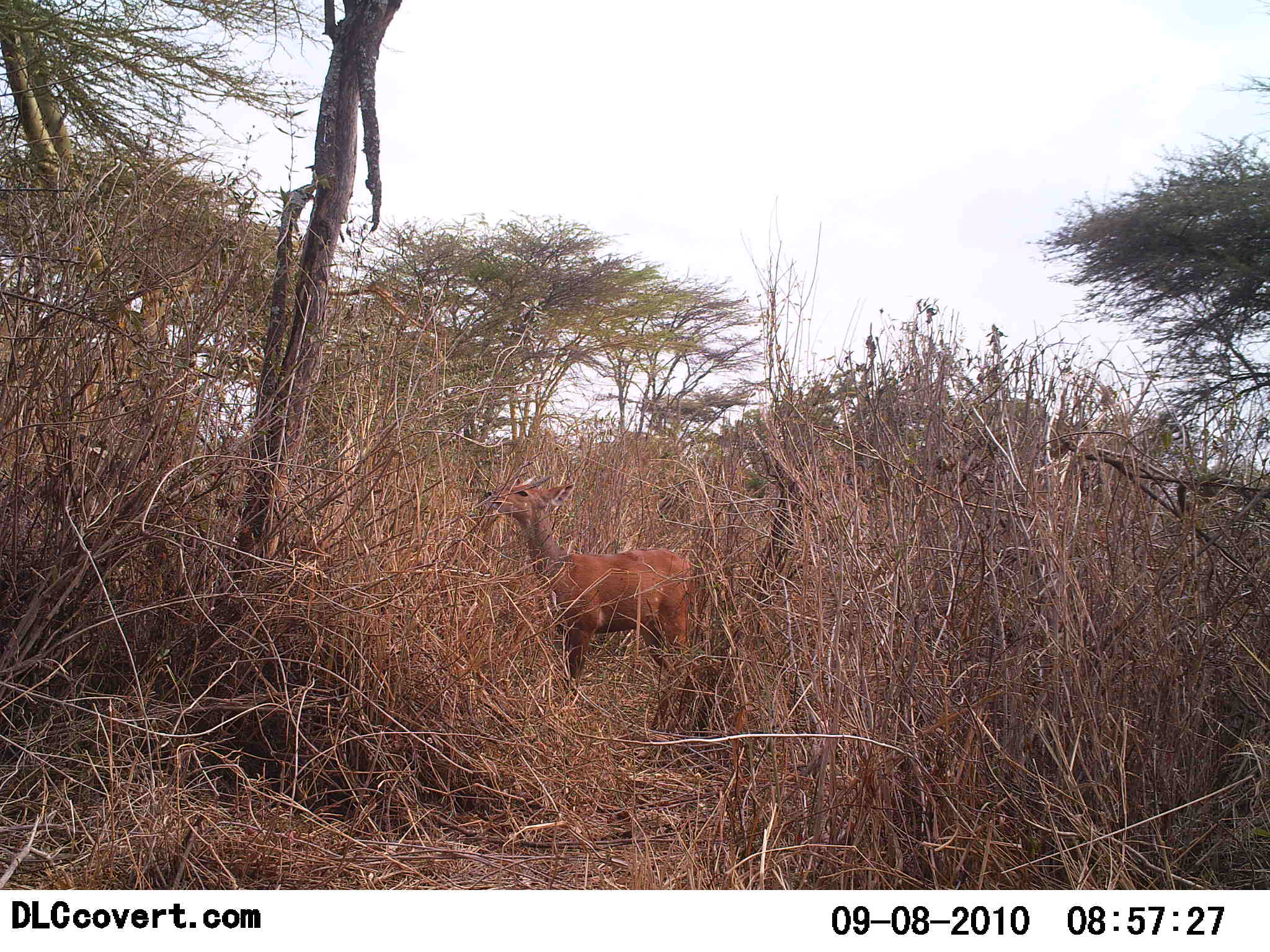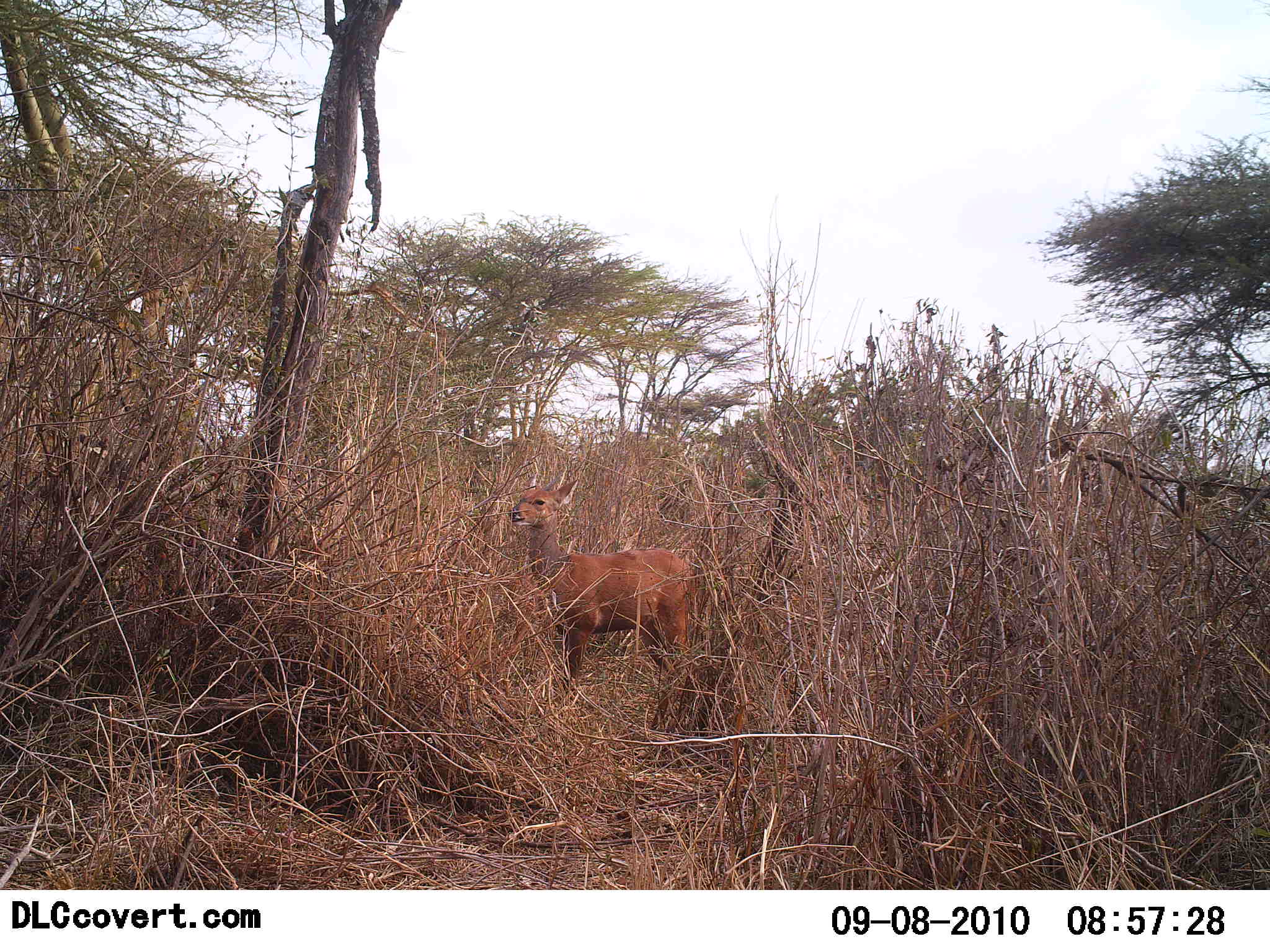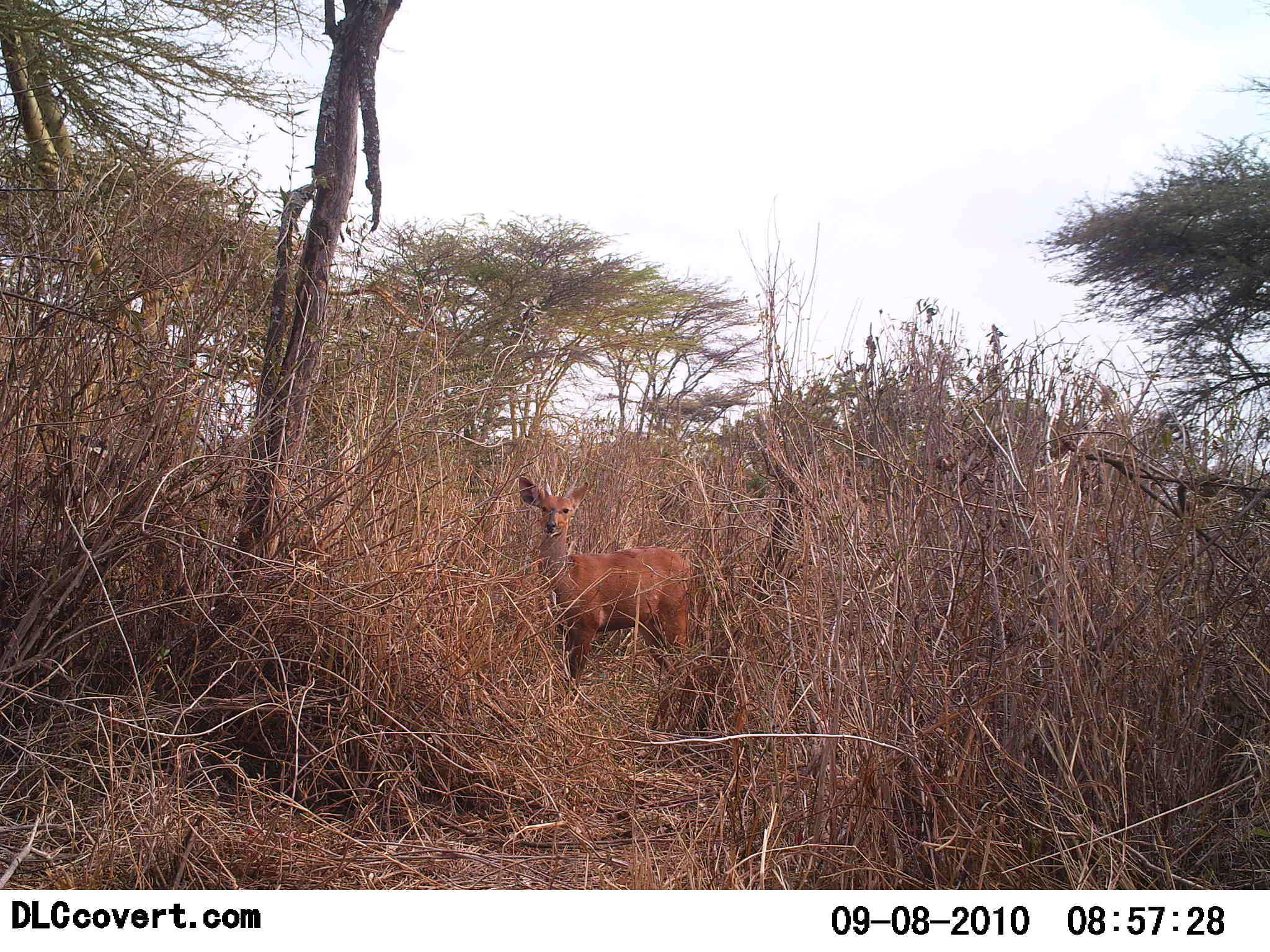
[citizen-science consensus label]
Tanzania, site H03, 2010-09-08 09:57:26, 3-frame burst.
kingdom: Animalia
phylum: Chordata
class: Mammalia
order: Artiodactyla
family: Bovidae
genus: Redunca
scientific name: Redunca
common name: reedbuck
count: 1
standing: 93%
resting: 0%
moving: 7%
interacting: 0%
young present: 0%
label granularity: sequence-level